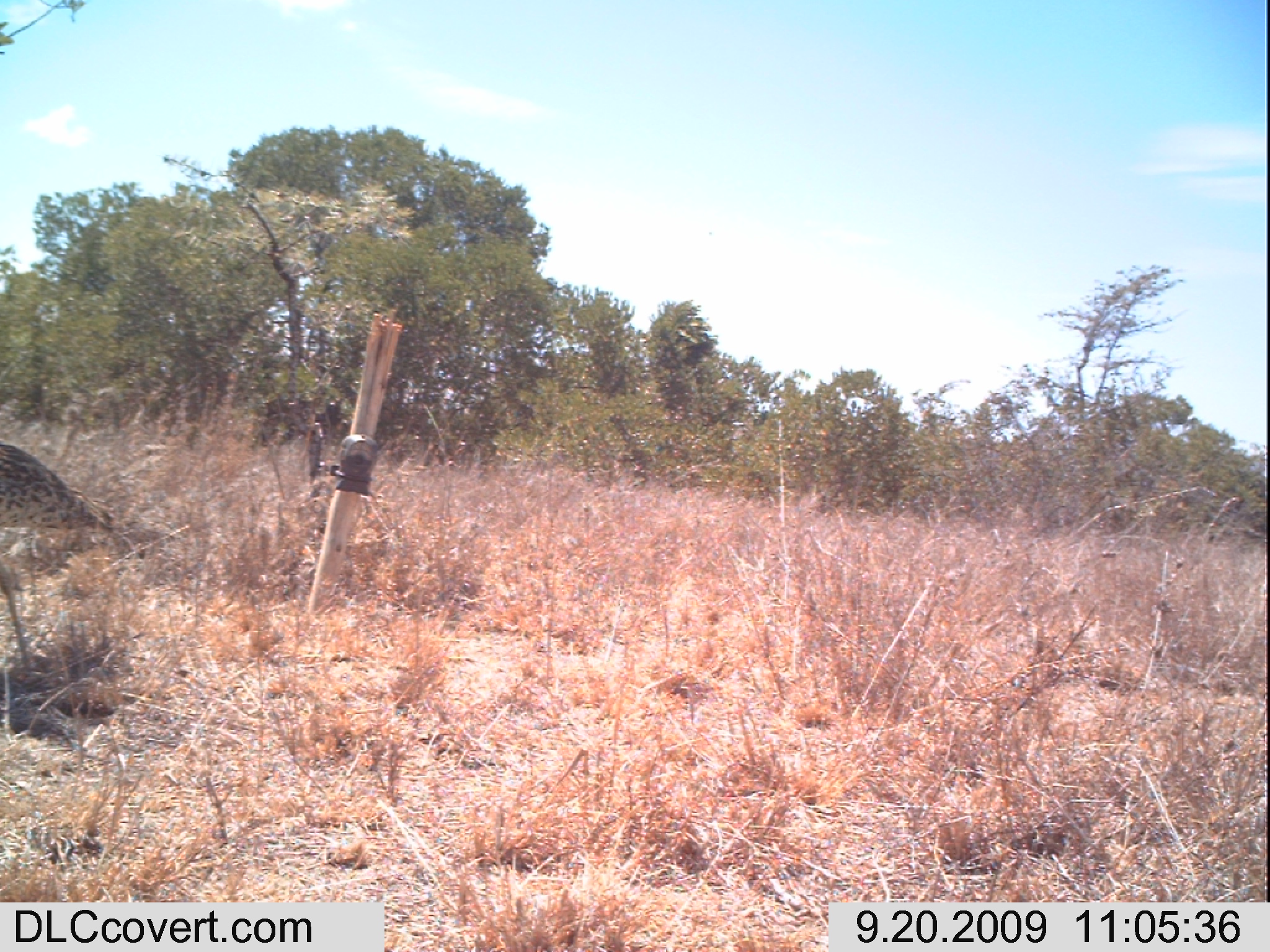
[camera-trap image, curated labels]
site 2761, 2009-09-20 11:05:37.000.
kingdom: Animalia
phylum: Chordata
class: Aves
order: Otidiformes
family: Otididae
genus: Eupodotis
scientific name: Eupodotis senegalensis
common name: white-bellied bustard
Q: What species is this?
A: Eupodotis senegalensis (white-bellied bustard).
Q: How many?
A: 1.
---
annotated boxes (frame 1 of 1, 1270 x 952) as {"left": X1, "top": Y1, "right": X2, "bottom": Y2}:
eupodotis senegalensis: {"left": 0, "top": 437, "right": 183, "bottom": 689}